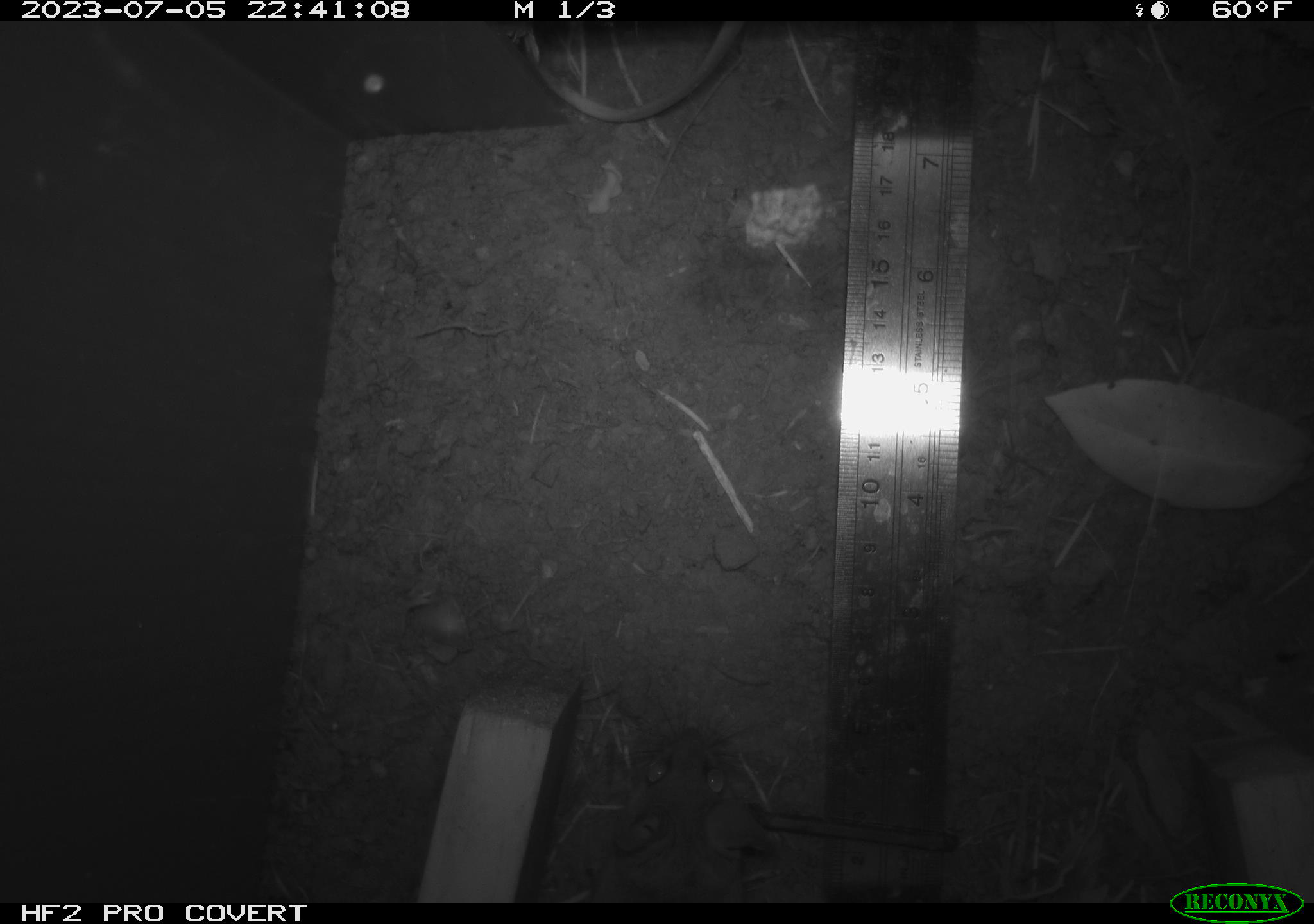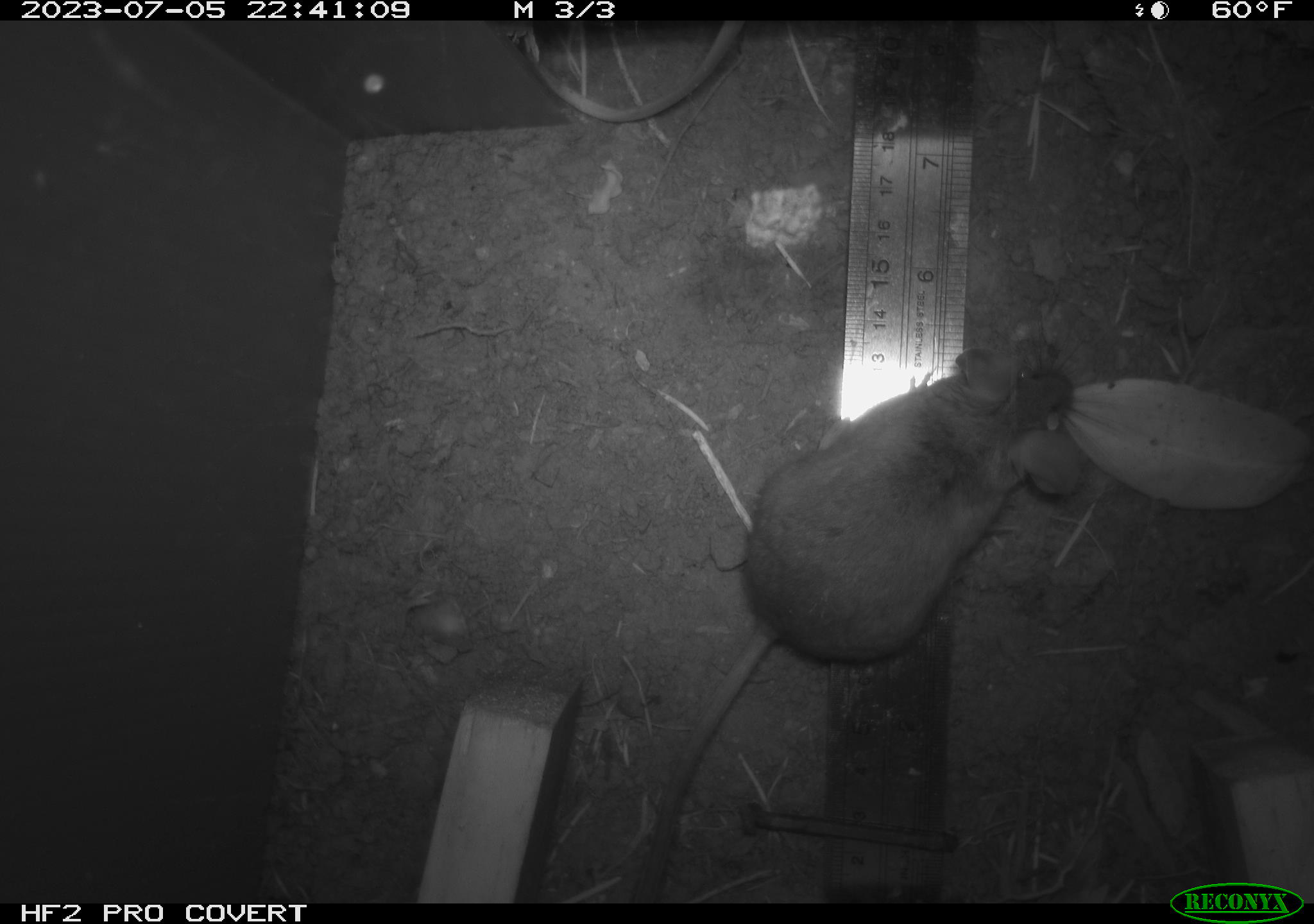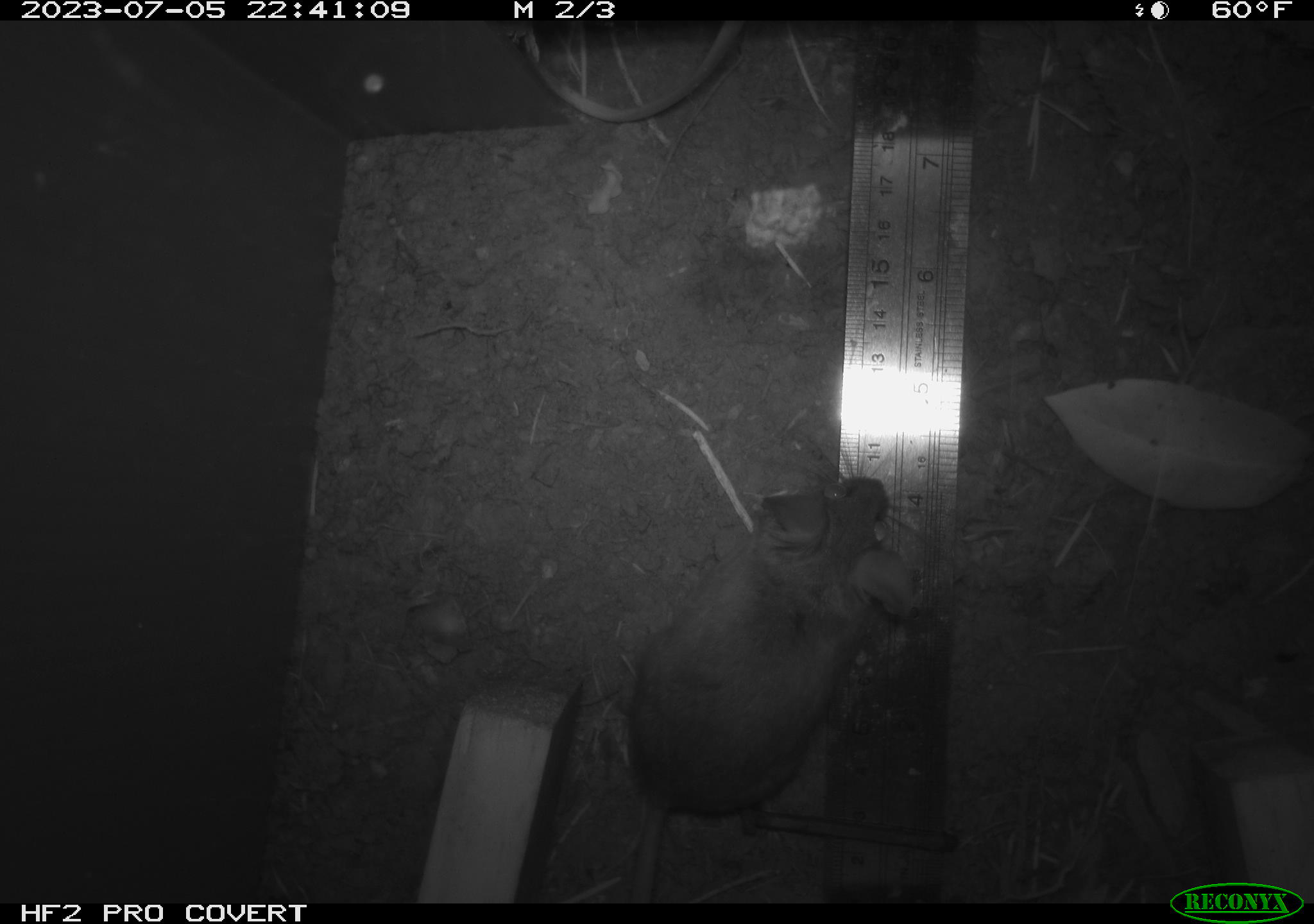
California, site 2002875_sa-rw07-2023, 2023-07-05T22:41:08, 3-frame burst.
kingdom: Animalia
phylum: Chordata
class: Mammalia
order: Rodentia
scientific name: Rodentia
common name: mouse species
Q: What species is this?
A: Mouse species (Rodentia).